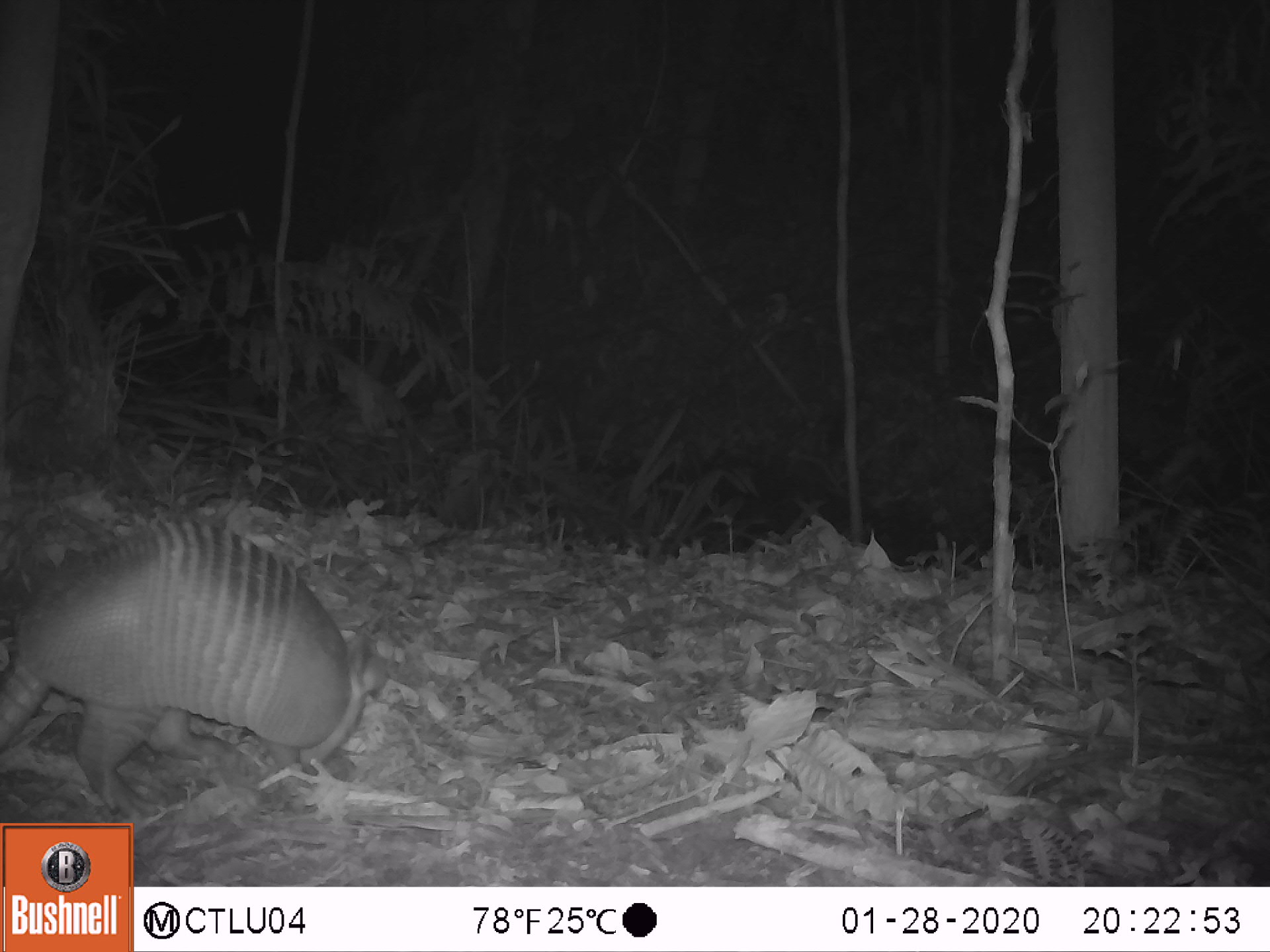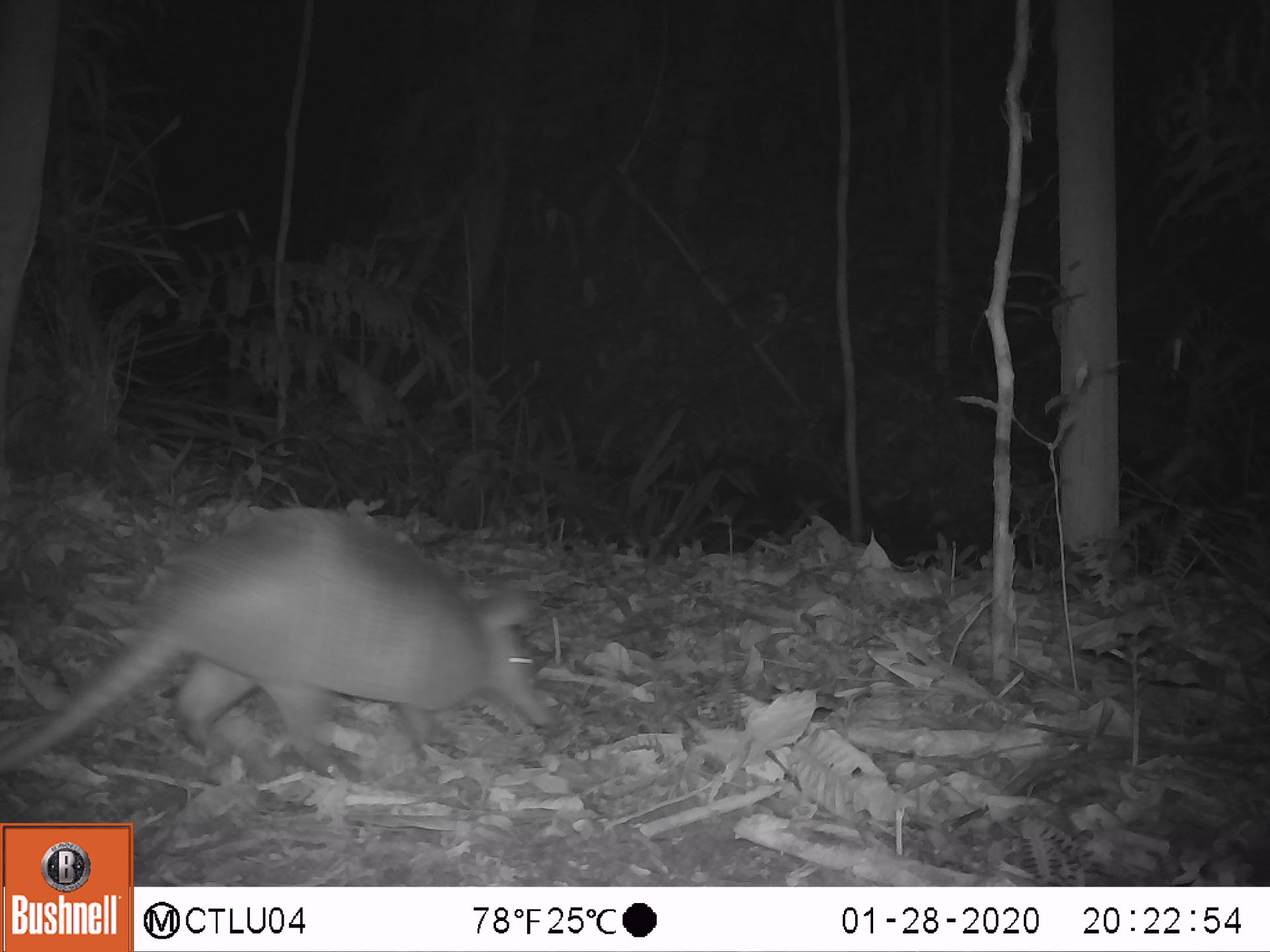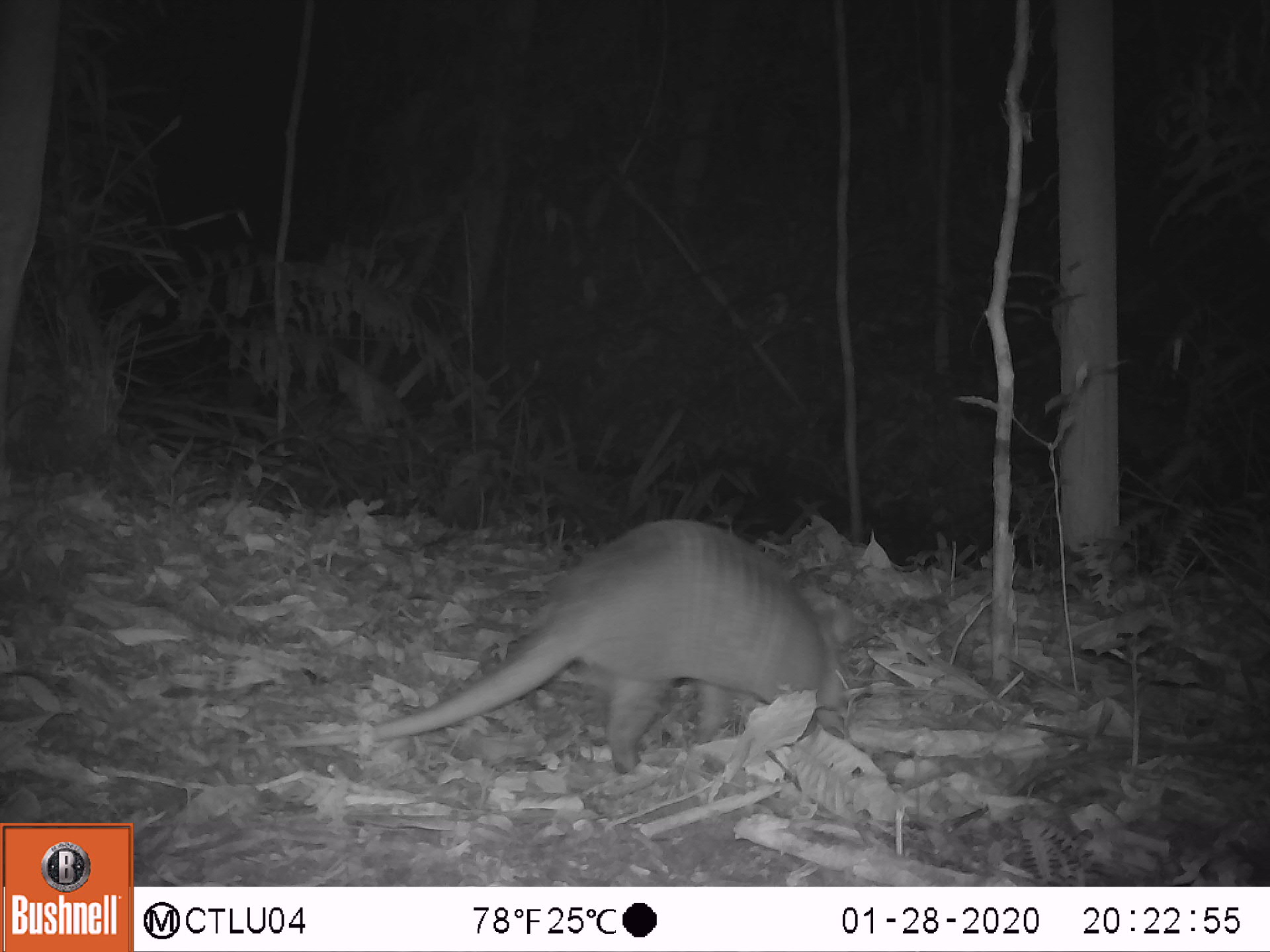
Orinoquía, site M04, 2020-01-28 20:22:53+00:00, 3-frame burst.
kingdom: Animalia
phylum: Chordata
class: Mammalia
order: Cingulata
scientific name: Cingulata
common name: armadillo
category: unknown armadillo